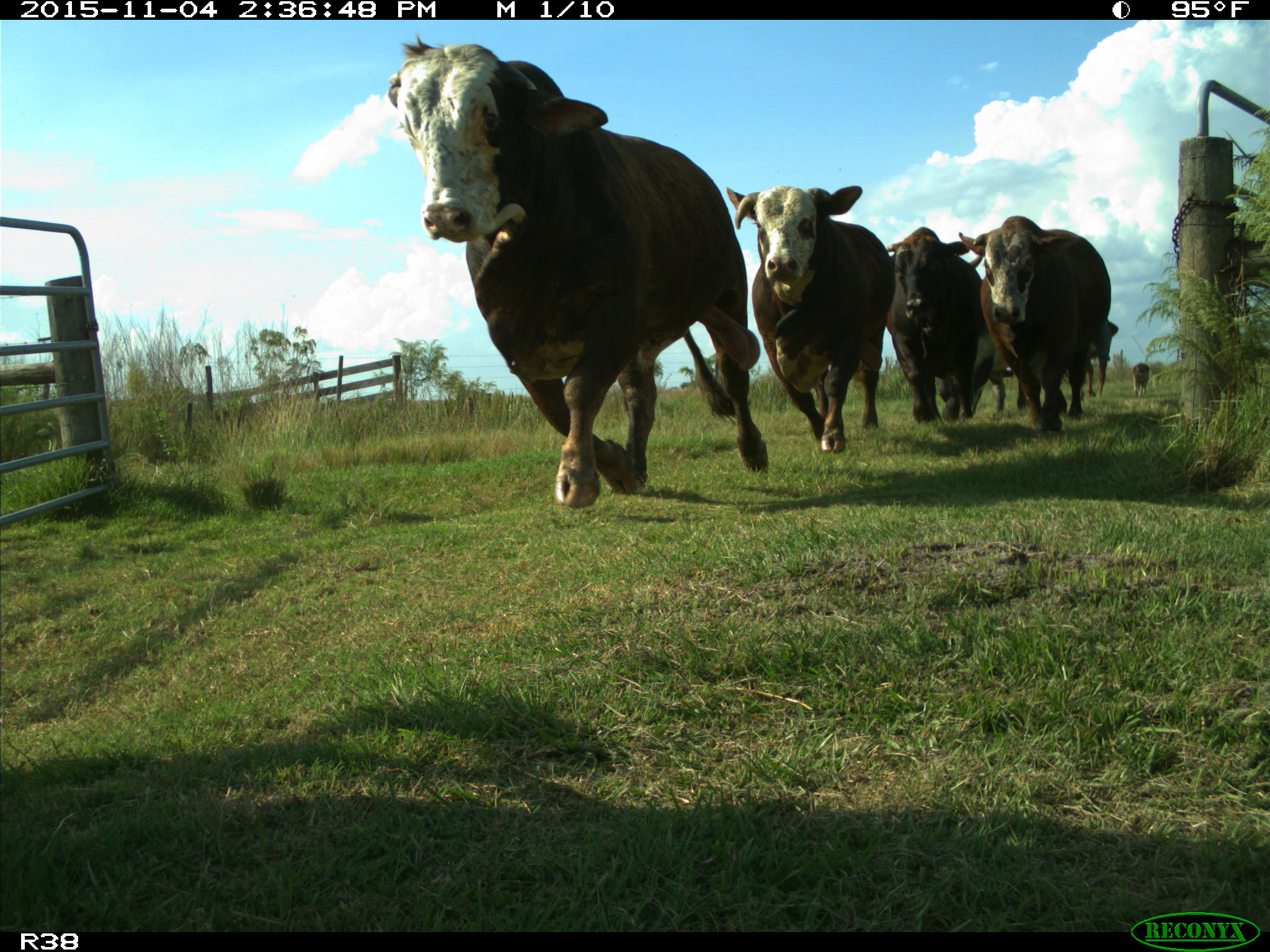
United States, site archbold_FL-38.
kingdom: Animalia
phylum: Chordata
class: Mammalia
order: Artiodactyla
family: Bovidae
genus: Bos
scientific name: Bos taurus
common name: domestic cow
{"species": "Bos taurus (domestic cow)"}